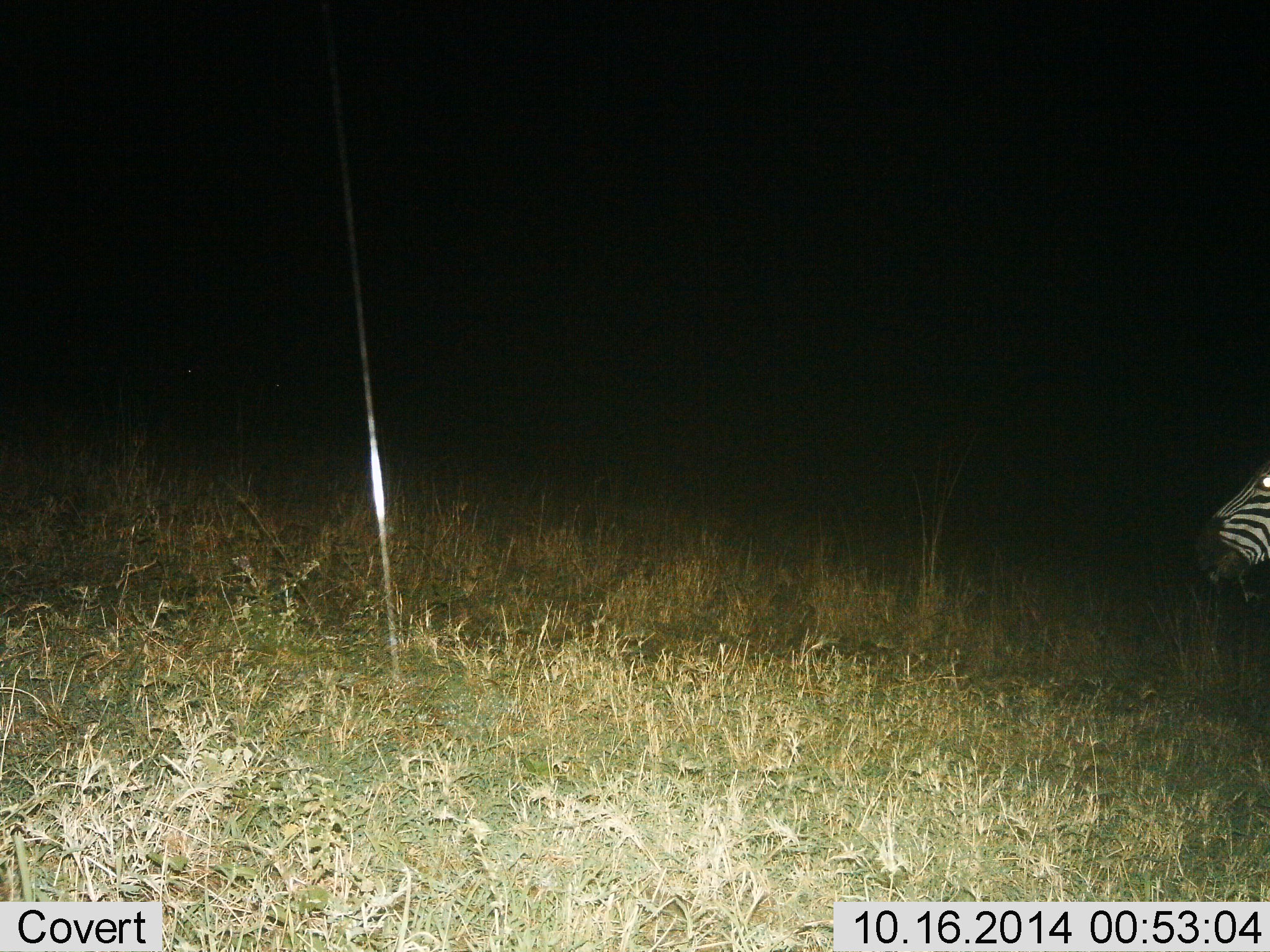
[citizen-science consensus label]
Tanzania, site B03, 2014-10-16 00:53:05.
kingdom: Animalia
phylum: Chordata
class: Mammalia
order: Perissodactyla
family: Equidae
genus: Equus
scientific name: Equus quagga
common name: plains zebra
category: zebra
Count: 1.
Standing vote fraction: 73%.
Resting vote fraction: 0%.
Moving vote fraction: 18%.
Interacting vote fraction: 0%.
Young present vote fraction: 0%.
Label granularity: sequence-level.